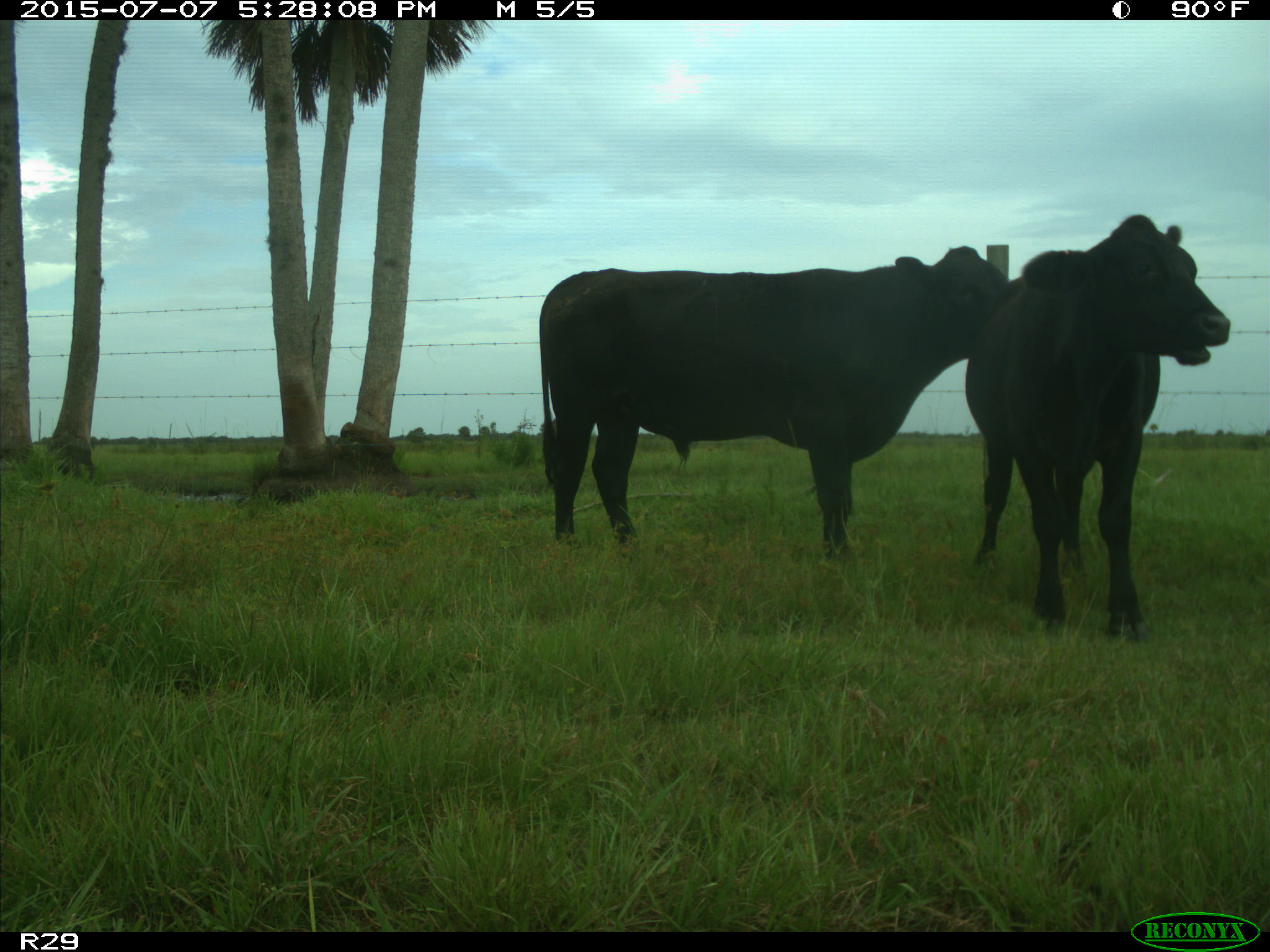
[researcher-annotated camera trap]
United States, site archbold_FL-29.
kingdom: Animalia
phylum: Chordata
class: Mammalia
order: Artiodactyla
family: Bovidae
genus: Bos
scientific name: Bos taurus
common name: domestic cow